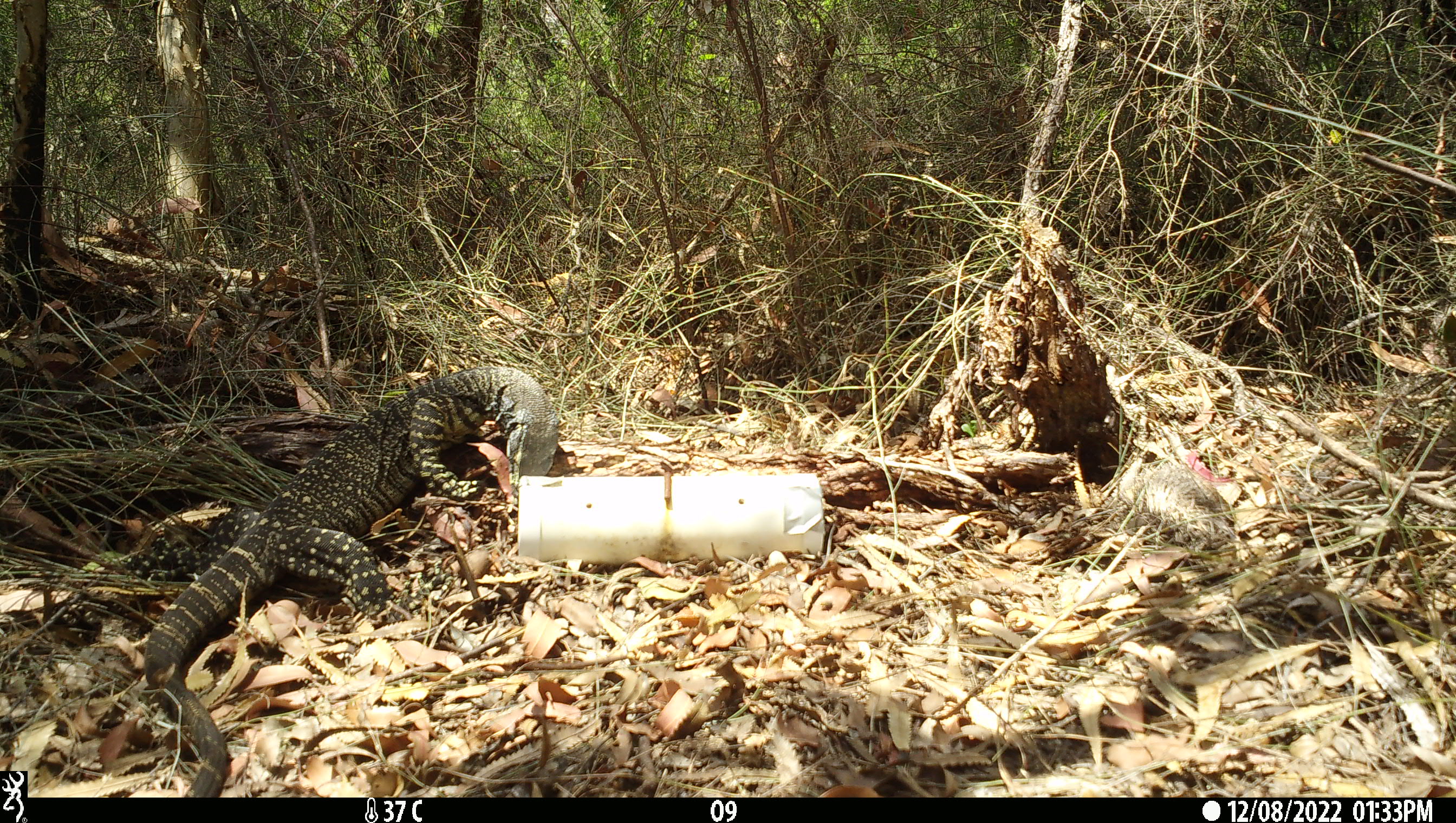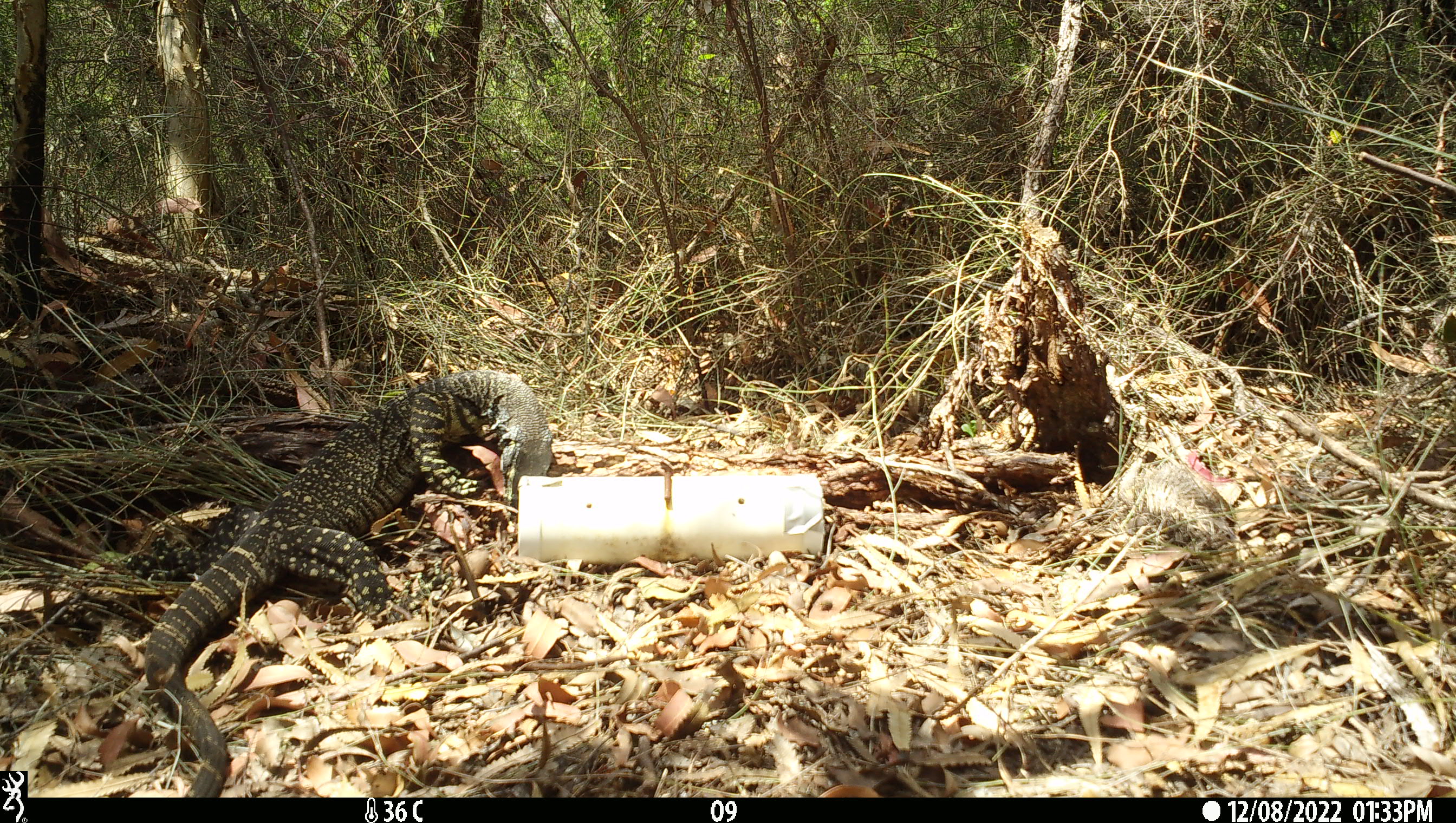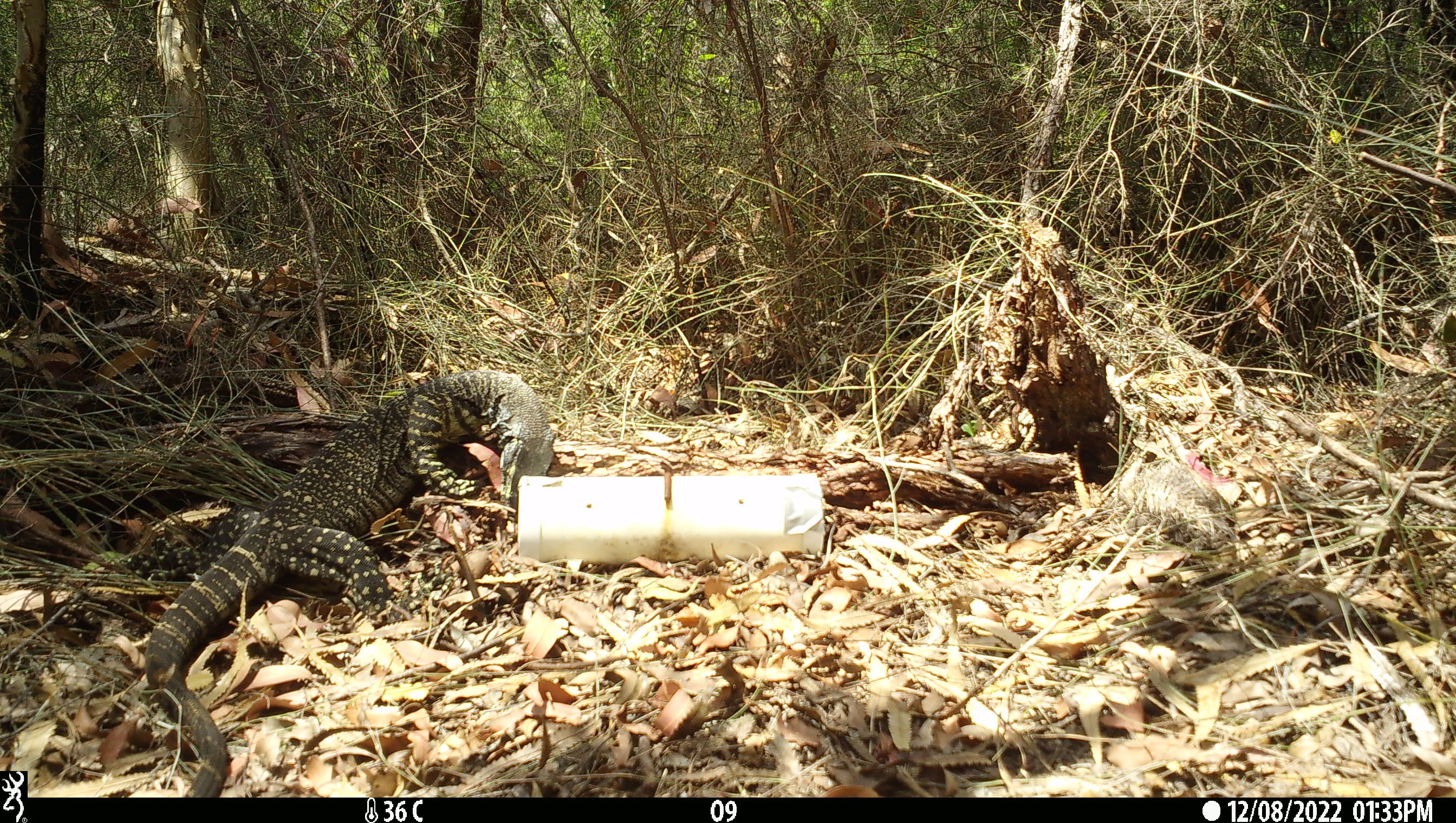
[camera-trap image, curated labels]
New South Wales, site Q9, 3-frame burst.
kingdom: Animalia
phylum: Chordata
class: Reptilia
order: Squamata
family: Varanidae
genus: Varanus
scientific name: Varanus varius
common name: lace monitor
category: goanna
Goanna (lace monitor) (Varanus varius).